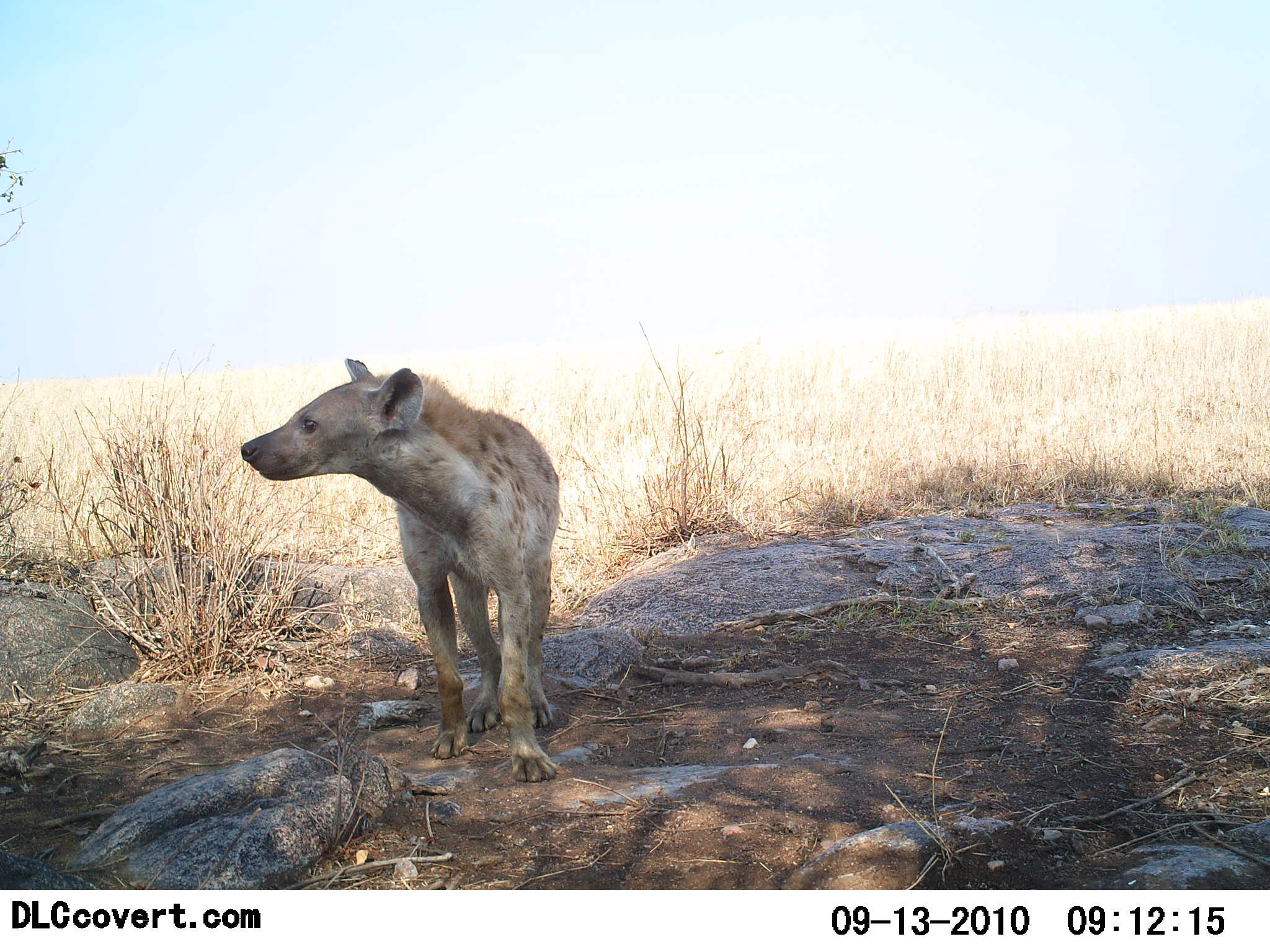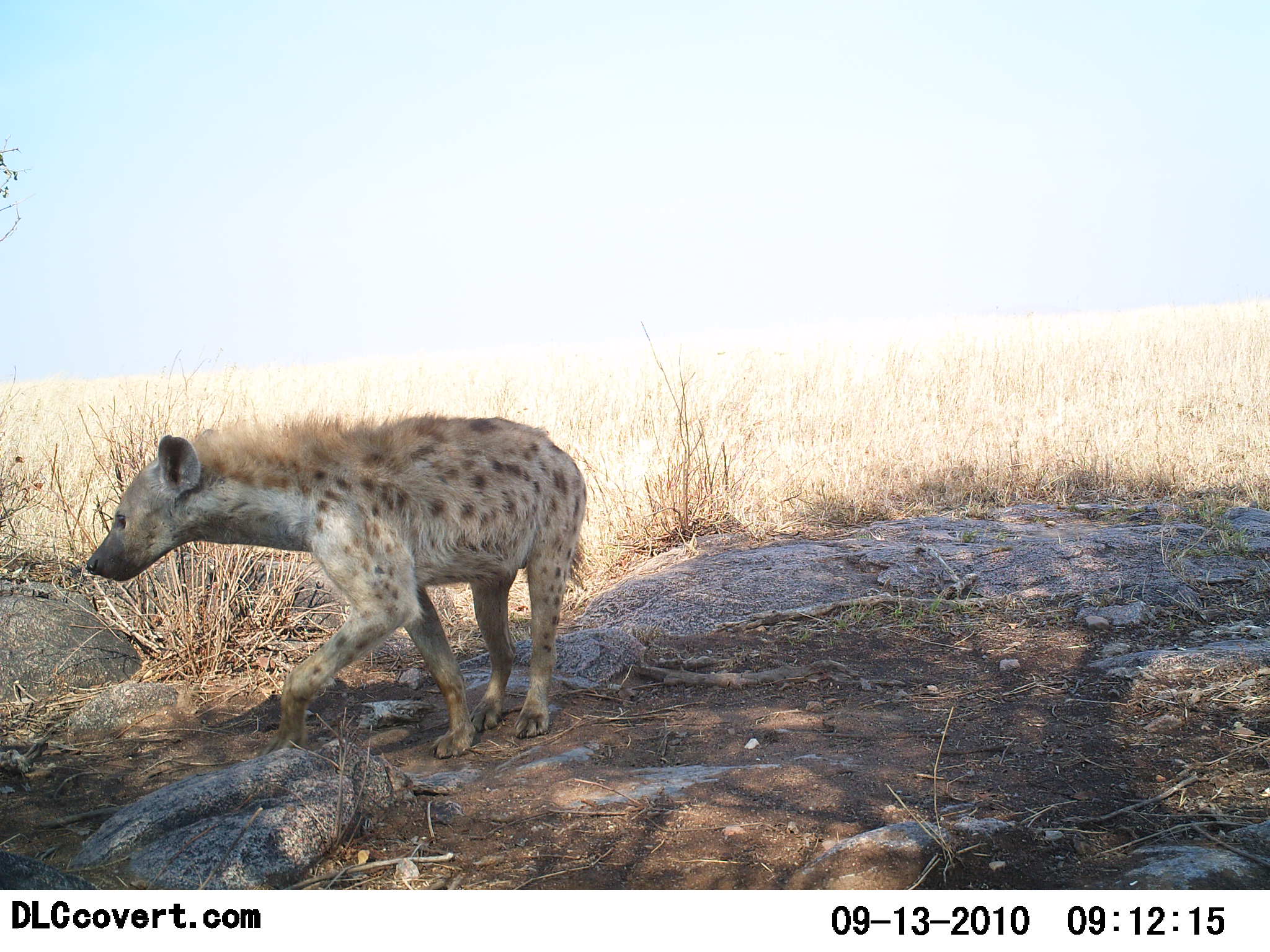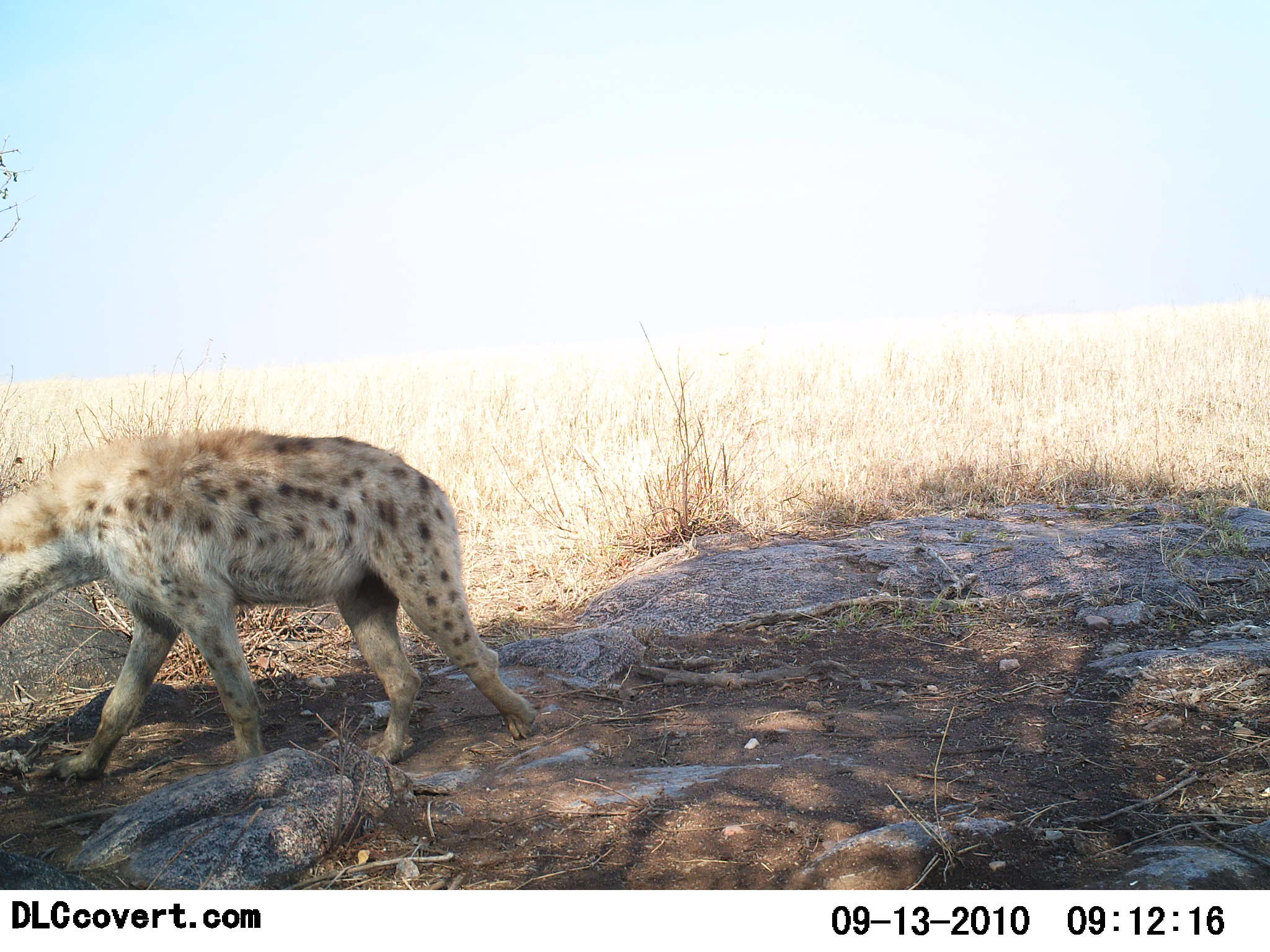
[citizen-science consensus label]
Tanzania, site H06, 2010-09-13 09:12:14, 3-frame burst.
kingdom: Animalia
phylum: Chordata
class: Mammalia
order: Carnivora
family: Hyaenidae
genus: Crocuta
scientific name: Crocuta crocuta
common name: spotted hyena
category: hyenaspotted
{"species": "hyenaspotted (spotted hyena) (Crocuta crocuta)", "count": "1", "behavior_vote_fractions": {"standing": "23%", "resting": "0%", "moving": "92%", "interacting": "0%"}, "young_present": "0%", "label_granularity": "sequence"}